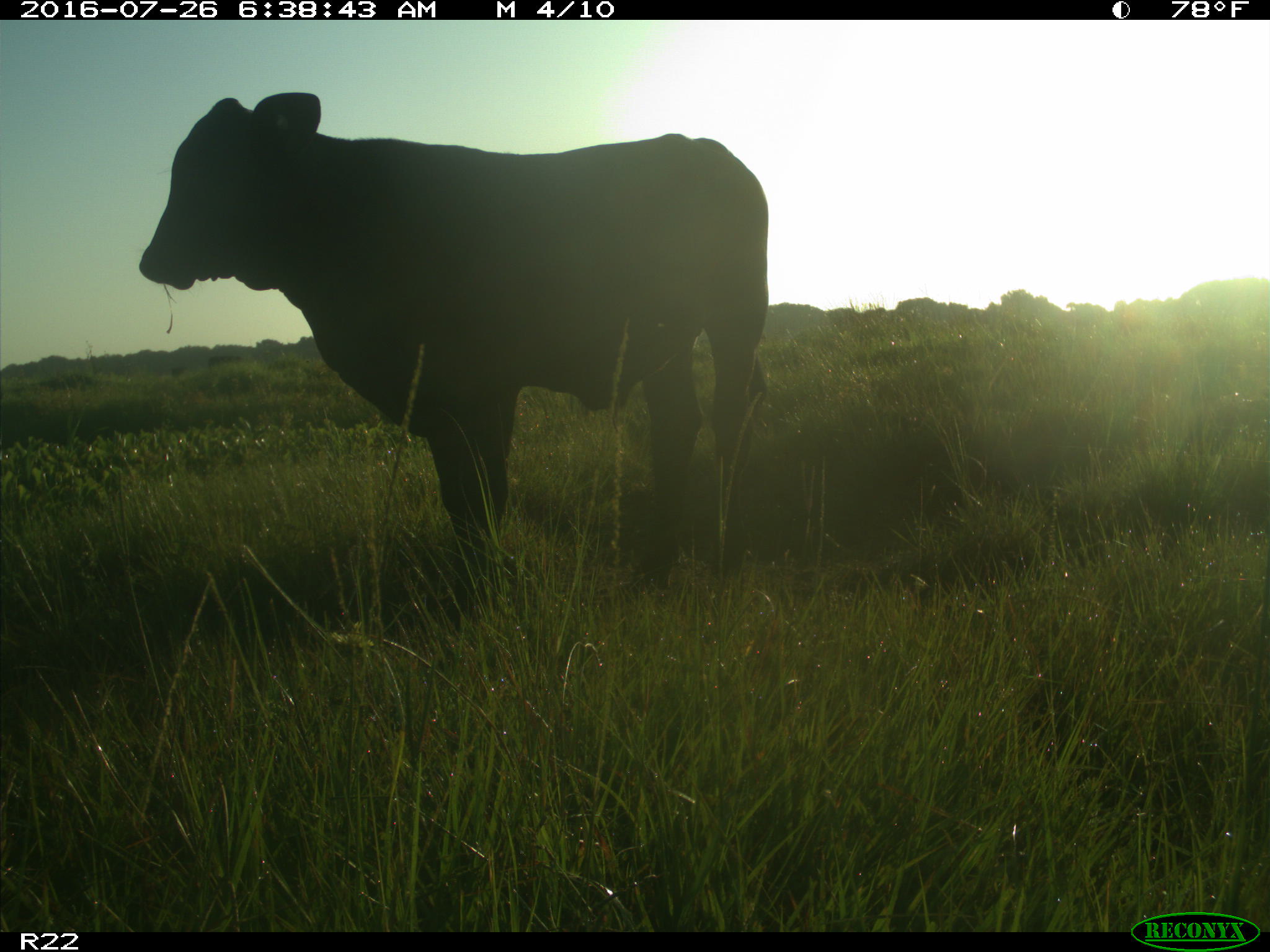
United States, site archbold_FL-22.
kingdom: Animalia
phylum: Chordata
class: Mammalia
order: Artiodactyla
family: Bovidae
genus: Bos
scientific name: Bos taurus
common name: domestic cow